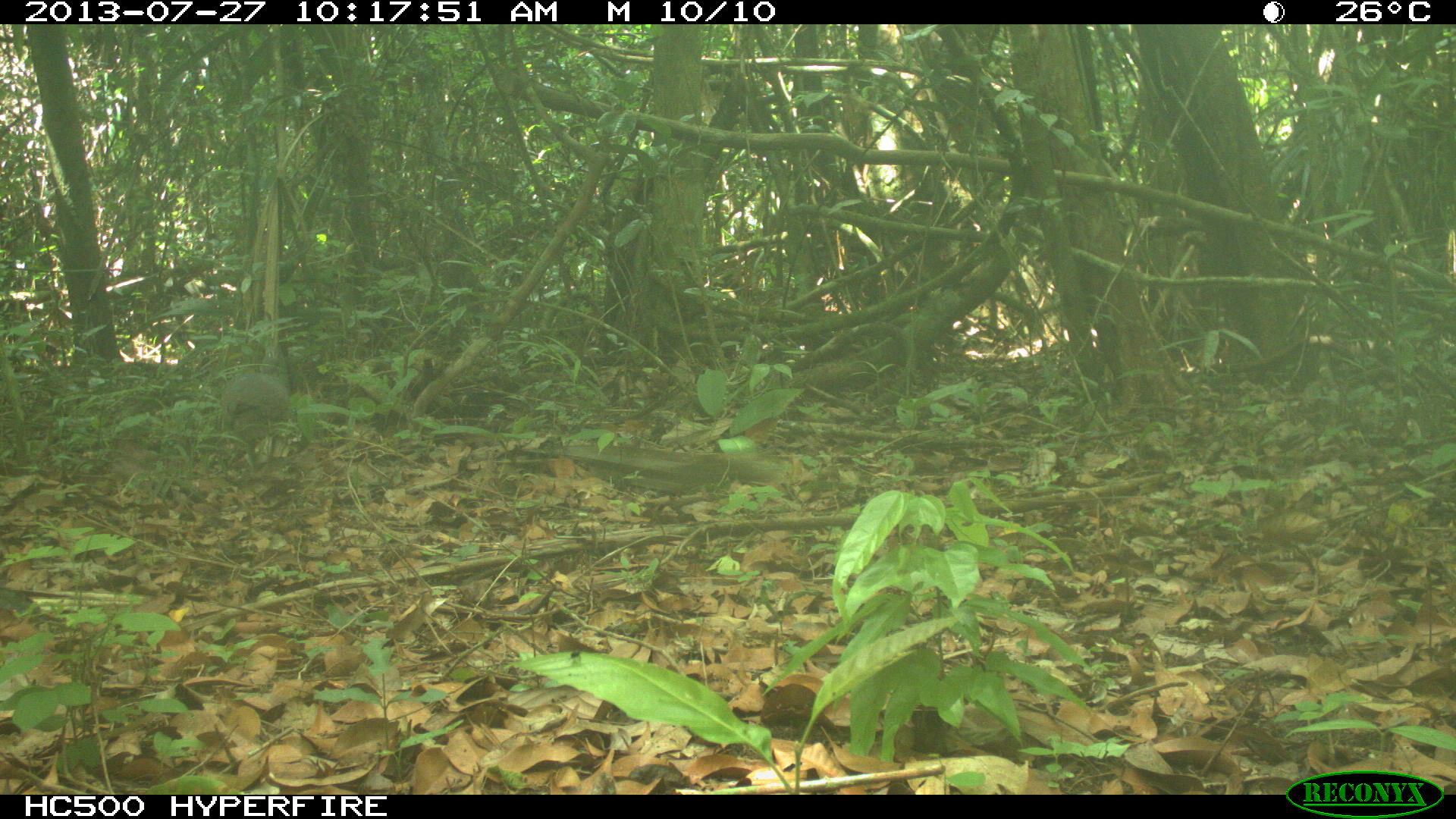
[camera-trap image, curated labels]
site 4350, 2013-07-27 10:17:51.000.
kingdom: Animalia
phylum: Chordata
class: Aves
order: Galliformes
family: Cracidae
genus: Ortalis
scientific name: Ortalis vetula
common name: plain chachalaca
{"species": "Ortalis vetula (plain chachalaca)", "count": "1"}